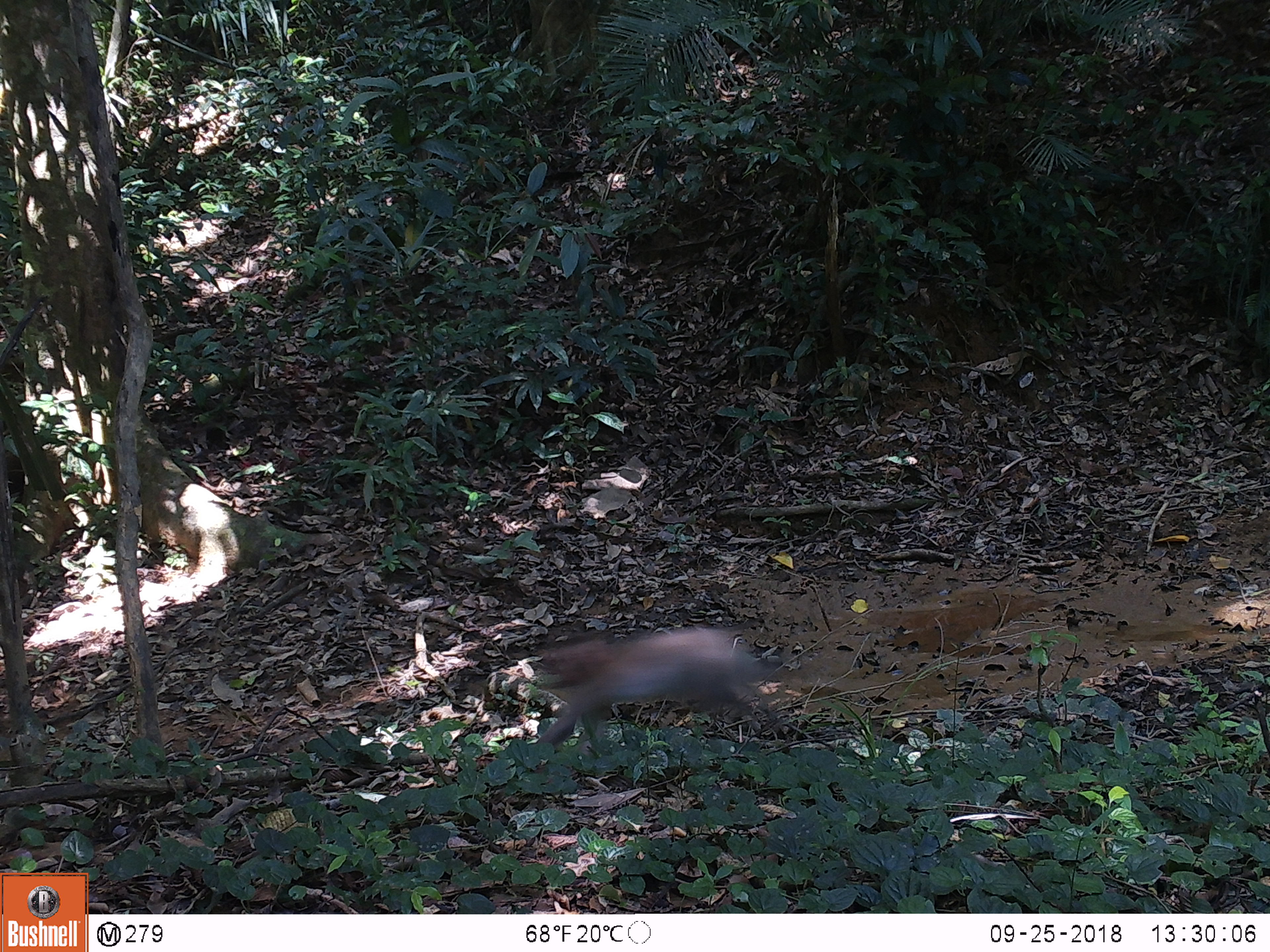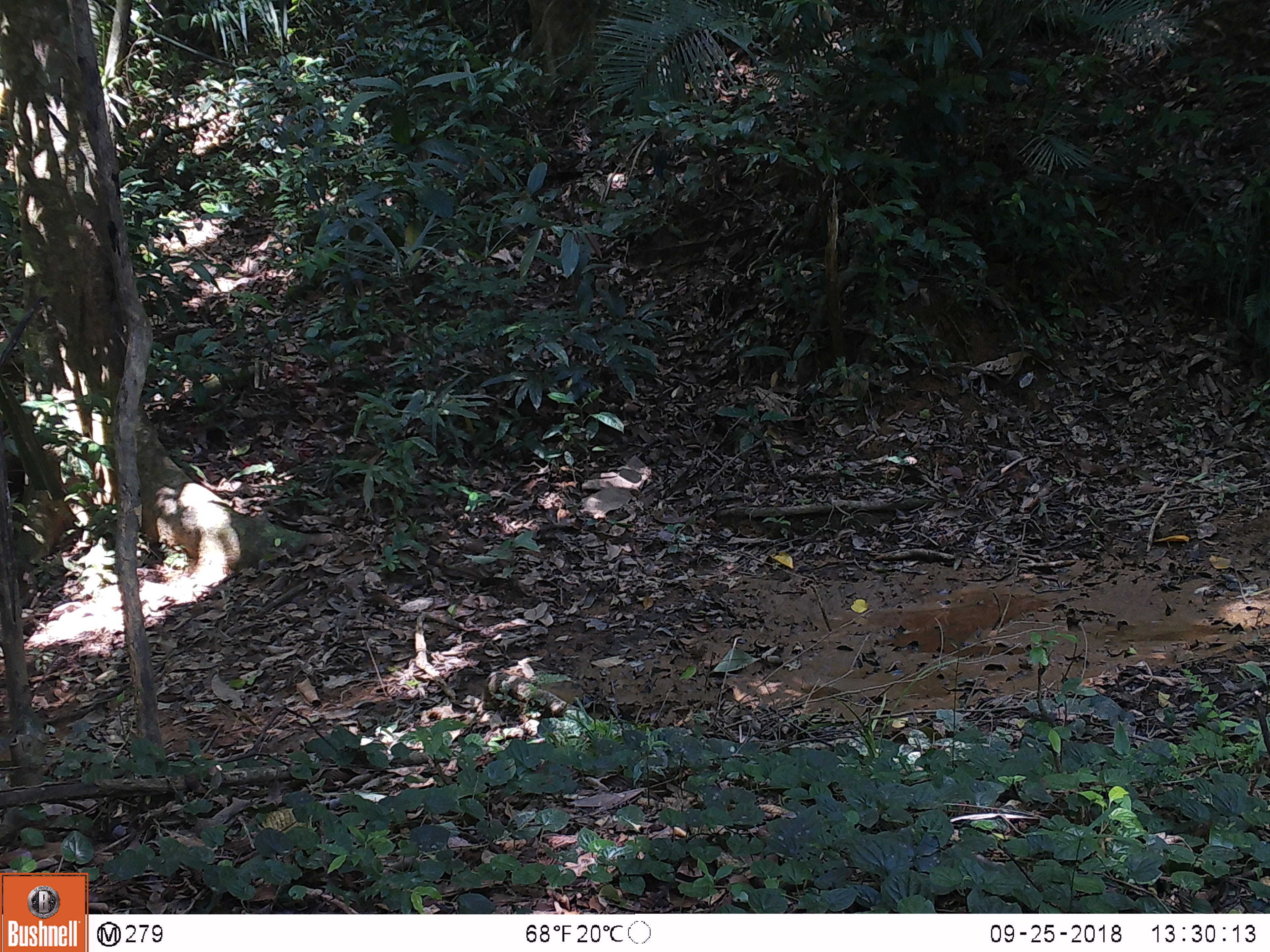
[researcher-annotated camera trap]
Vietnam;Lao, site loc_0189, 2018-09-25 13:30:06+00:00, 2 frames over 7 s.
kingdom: Animalia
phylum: Chordata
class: Mammalia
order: Primates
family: Cercopithecidae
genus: Macaca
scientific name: Macaca nemestrina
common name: pig-tailed macaque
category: pig tailed macaque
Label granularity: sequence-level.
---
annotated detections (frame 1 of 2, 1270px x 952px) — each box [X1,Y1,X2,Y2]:
pig tailed macaque: [536,625,777,746]